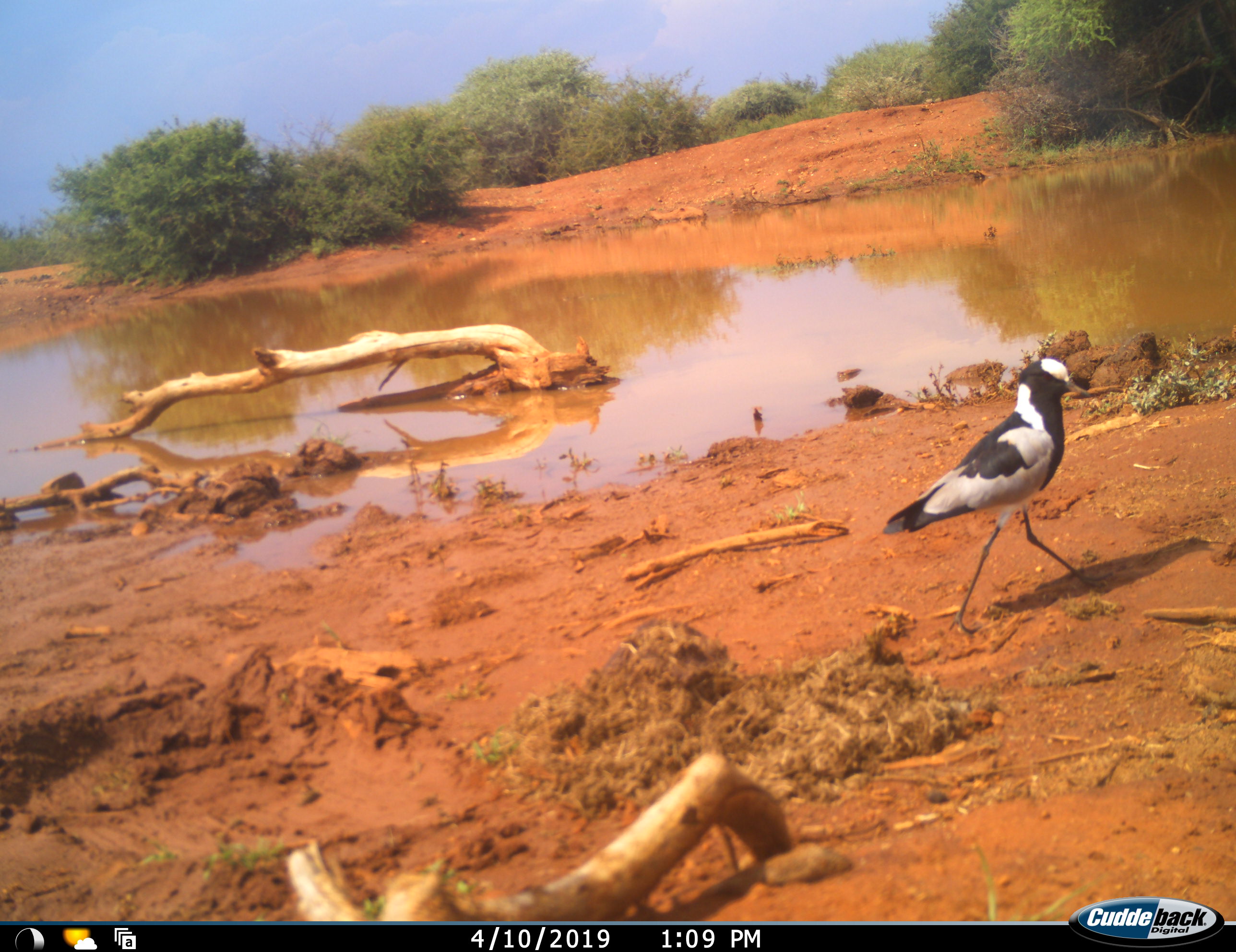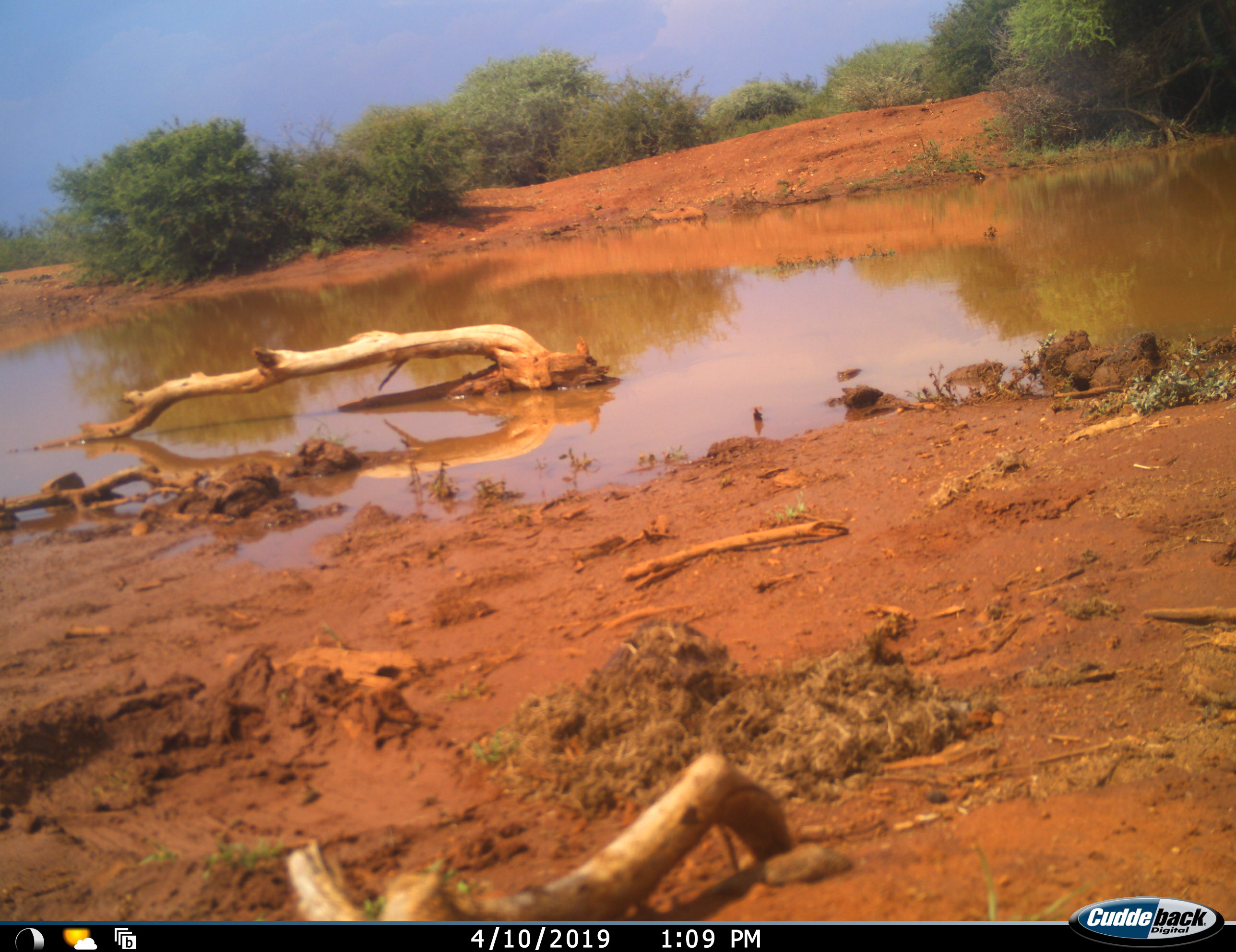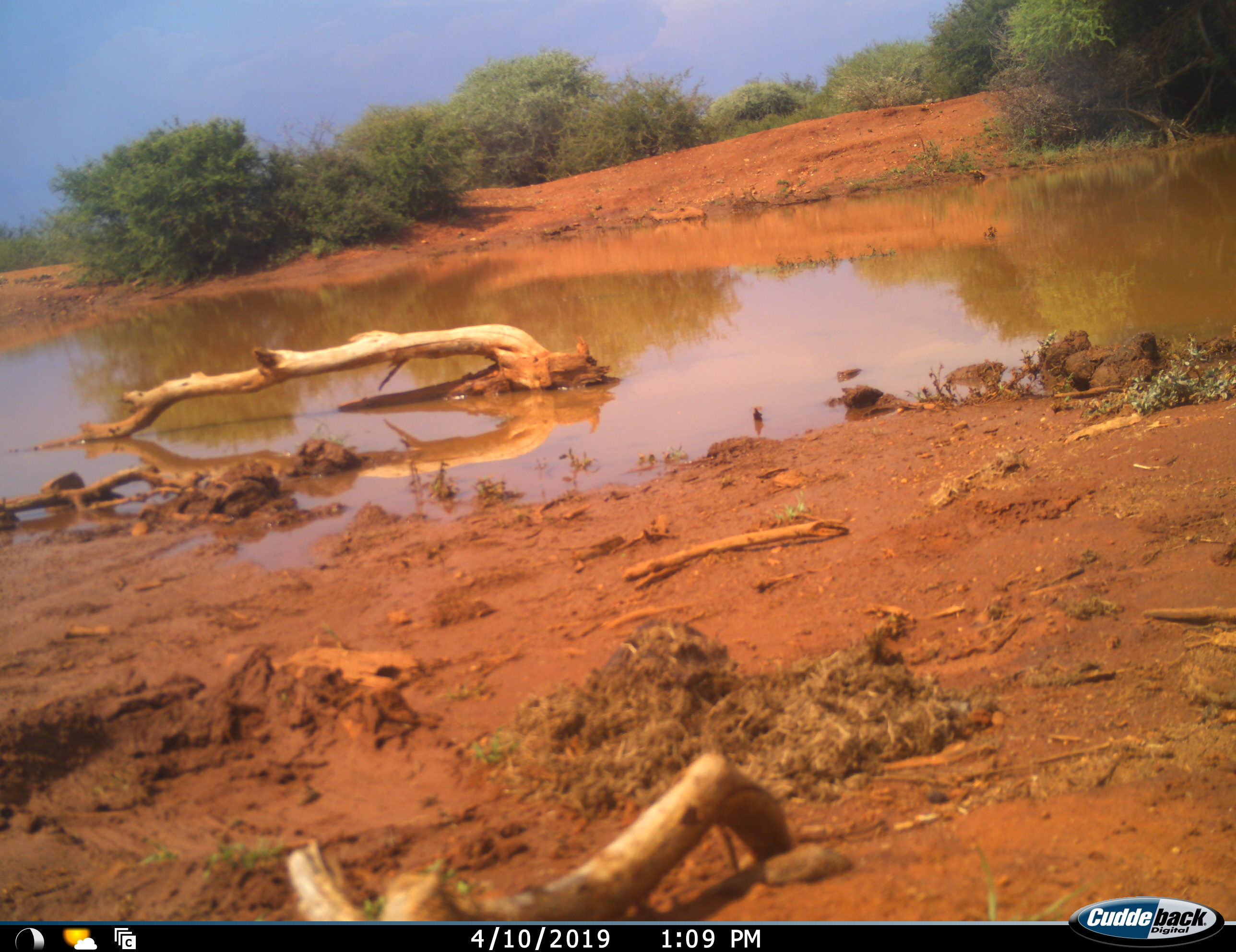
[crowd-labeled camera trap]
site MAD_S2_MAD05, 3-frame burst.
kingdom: Animalia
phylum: Chordata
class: Aves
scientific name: Aves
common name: bird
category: birdother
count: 1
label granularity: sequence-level